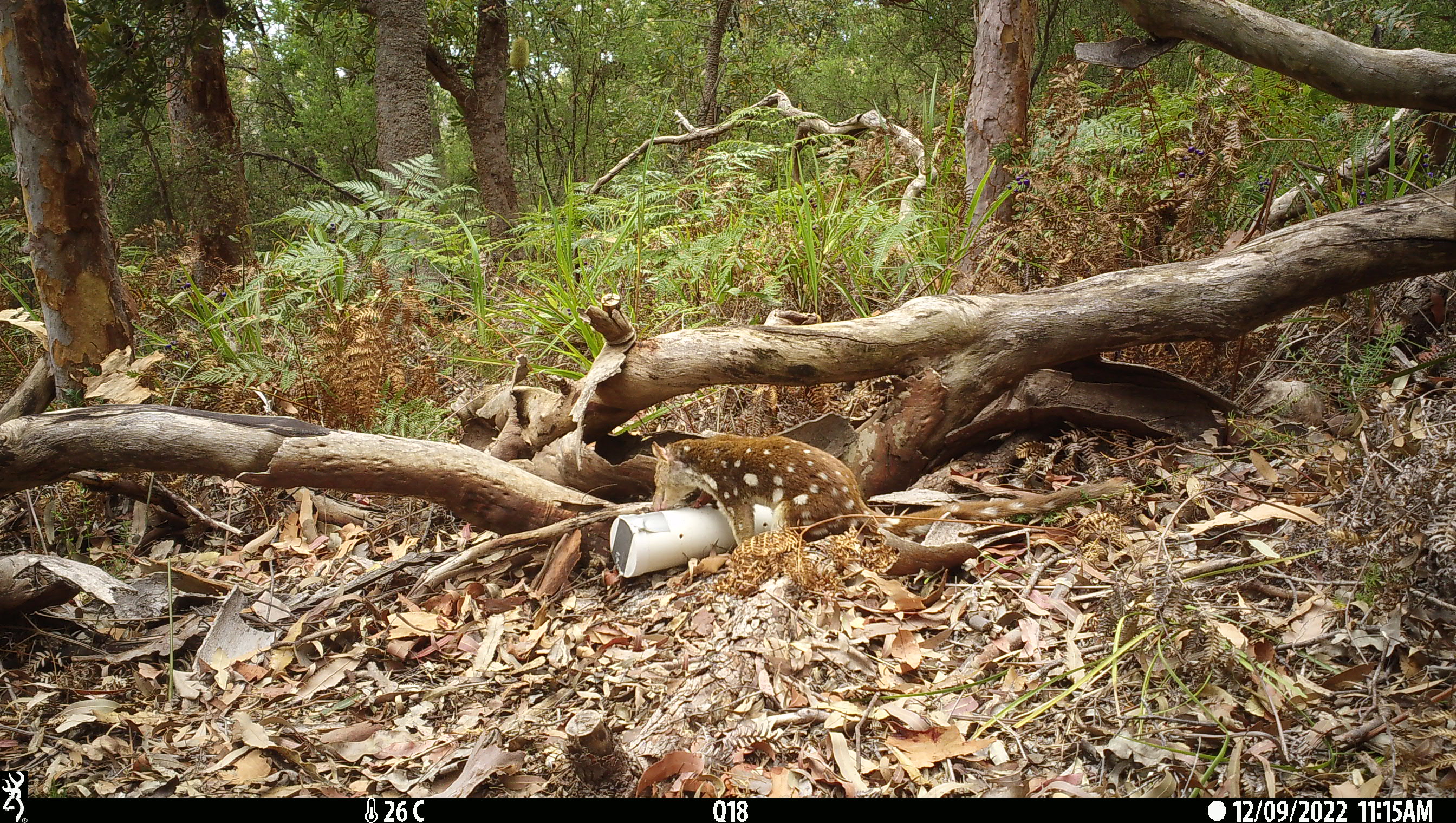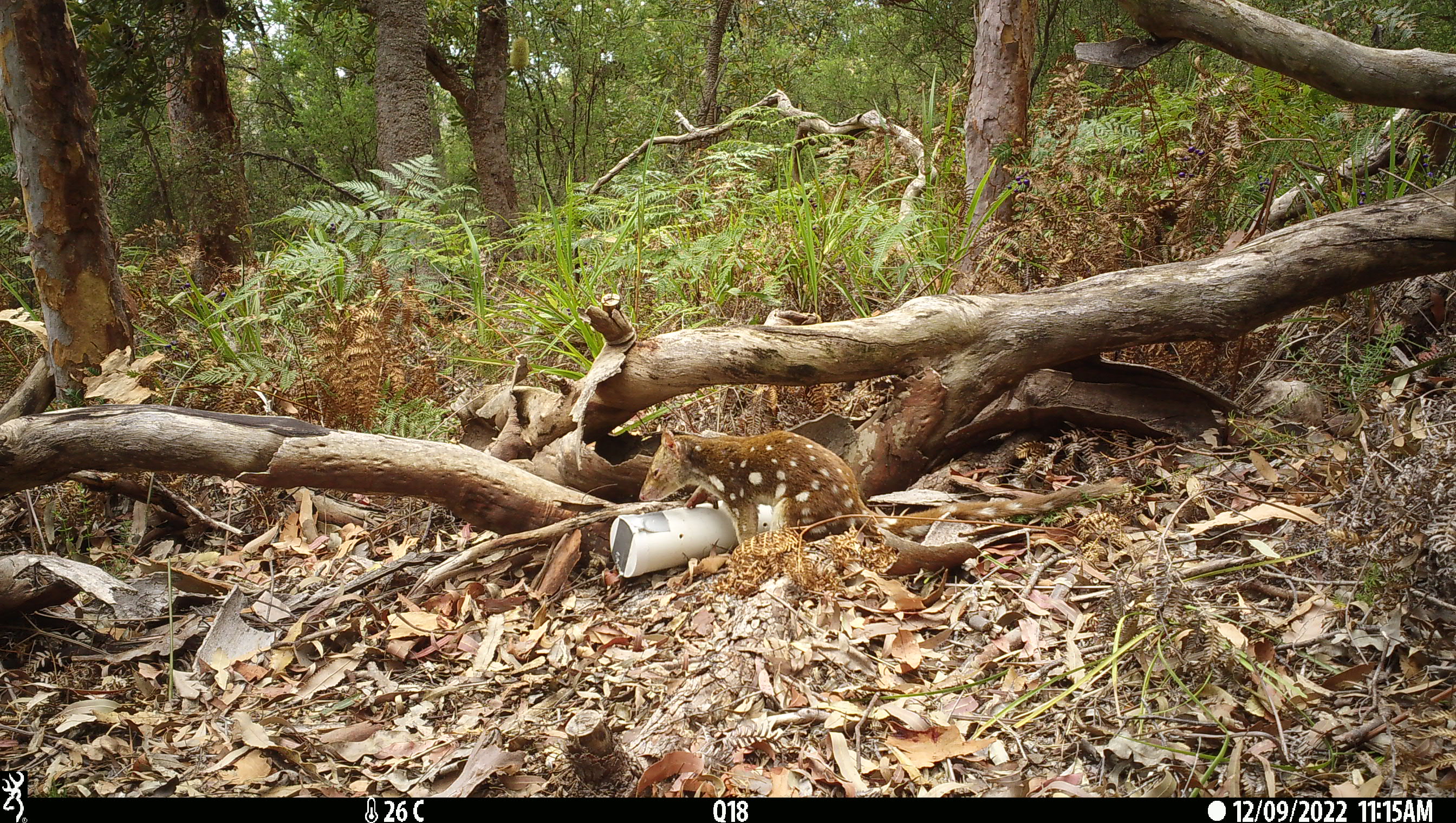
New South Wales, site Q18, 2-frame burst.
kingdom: Animalia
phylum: Chordata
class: Mammalia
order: Dasyuromorphia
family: Dasyuridae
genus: Dasyurus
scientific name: Dasyurus maculatus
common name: spotted-tailed quoll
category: quoll